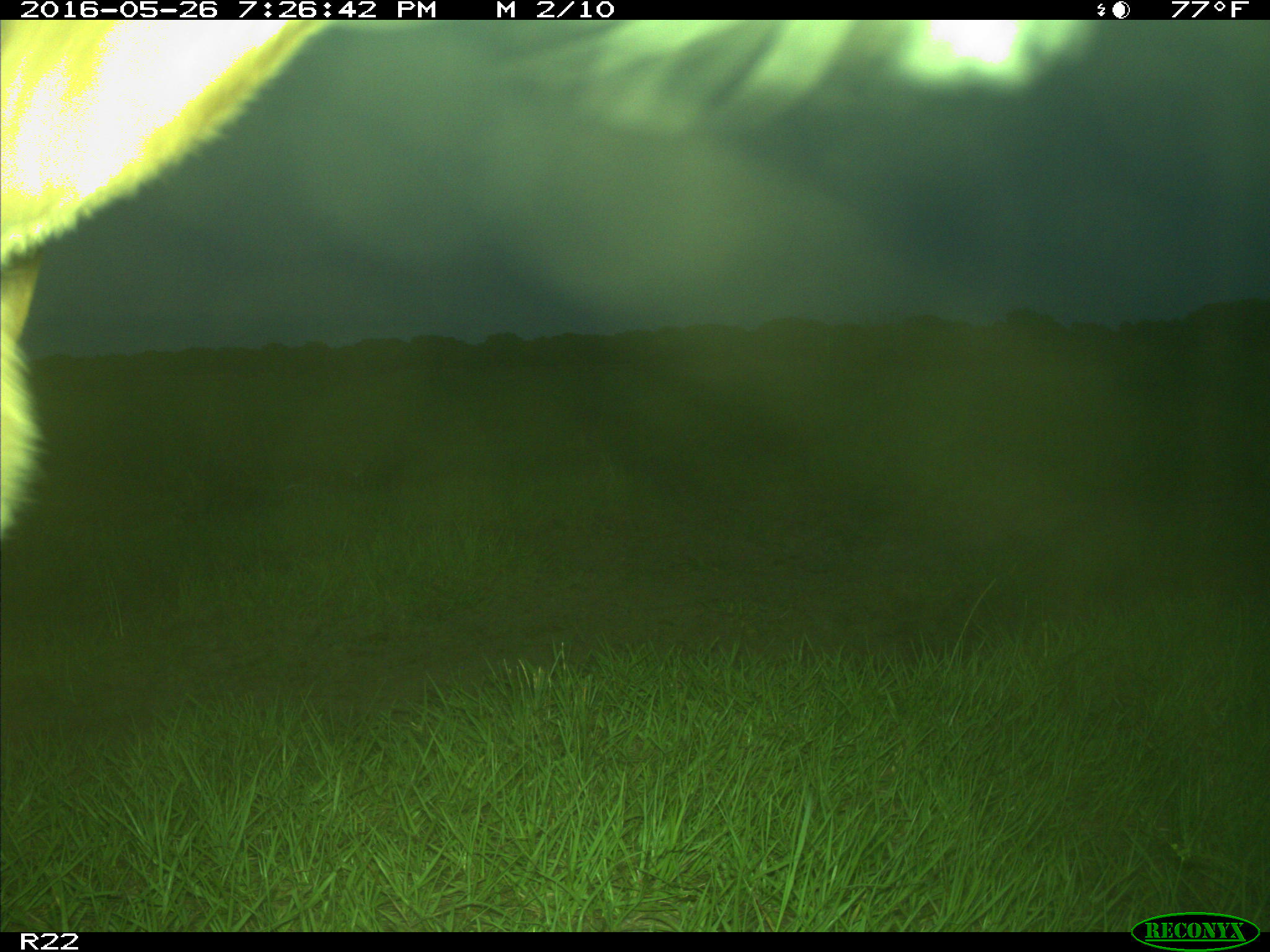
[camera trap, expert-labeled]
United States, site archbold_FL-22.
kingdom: Animalia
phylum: Chordata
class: Mammalia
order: Artiodactyla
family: Bovidae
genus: Bos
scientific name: Bos taurus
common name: domestic cow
Bos taurus (domestic cow).